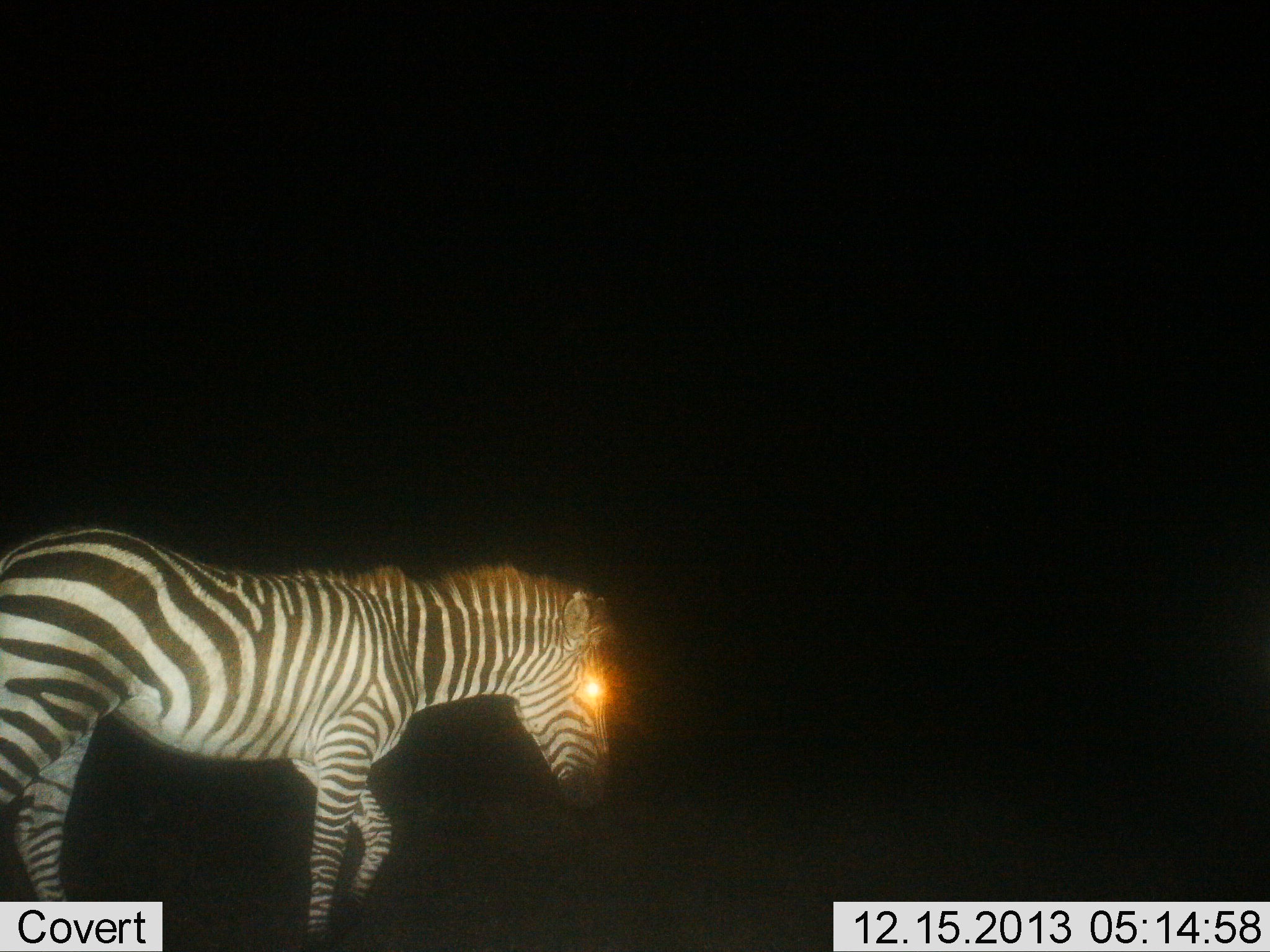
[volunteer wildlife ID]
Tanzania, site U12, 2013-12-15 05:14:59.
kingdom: Animalia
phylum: Chordata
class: Mammalia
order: Perissodactyla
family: Equidae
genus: Equus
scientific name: Equus quagga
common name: plains zebra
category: zebra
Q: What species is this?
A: Zebra (plains zebra) (Equus quagga).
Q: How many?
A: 1.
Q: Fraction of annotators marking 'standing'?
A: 10%.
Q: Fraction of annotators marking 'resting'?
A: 0%.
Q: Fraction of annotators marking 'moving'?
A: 90%.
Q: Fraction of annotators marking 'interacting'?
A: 0%.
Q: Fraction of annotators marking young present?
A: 0%.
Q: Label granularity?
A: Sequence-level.